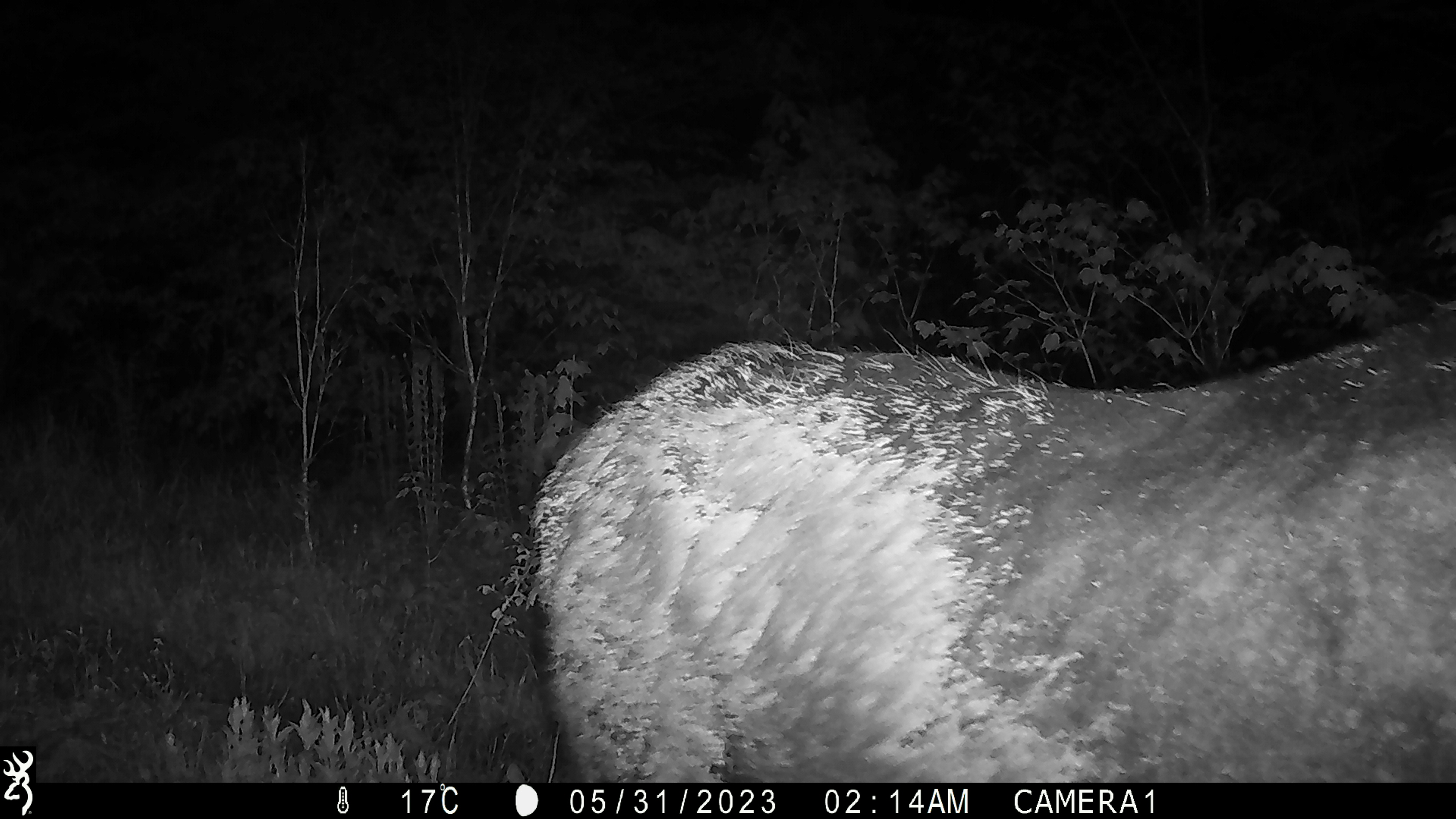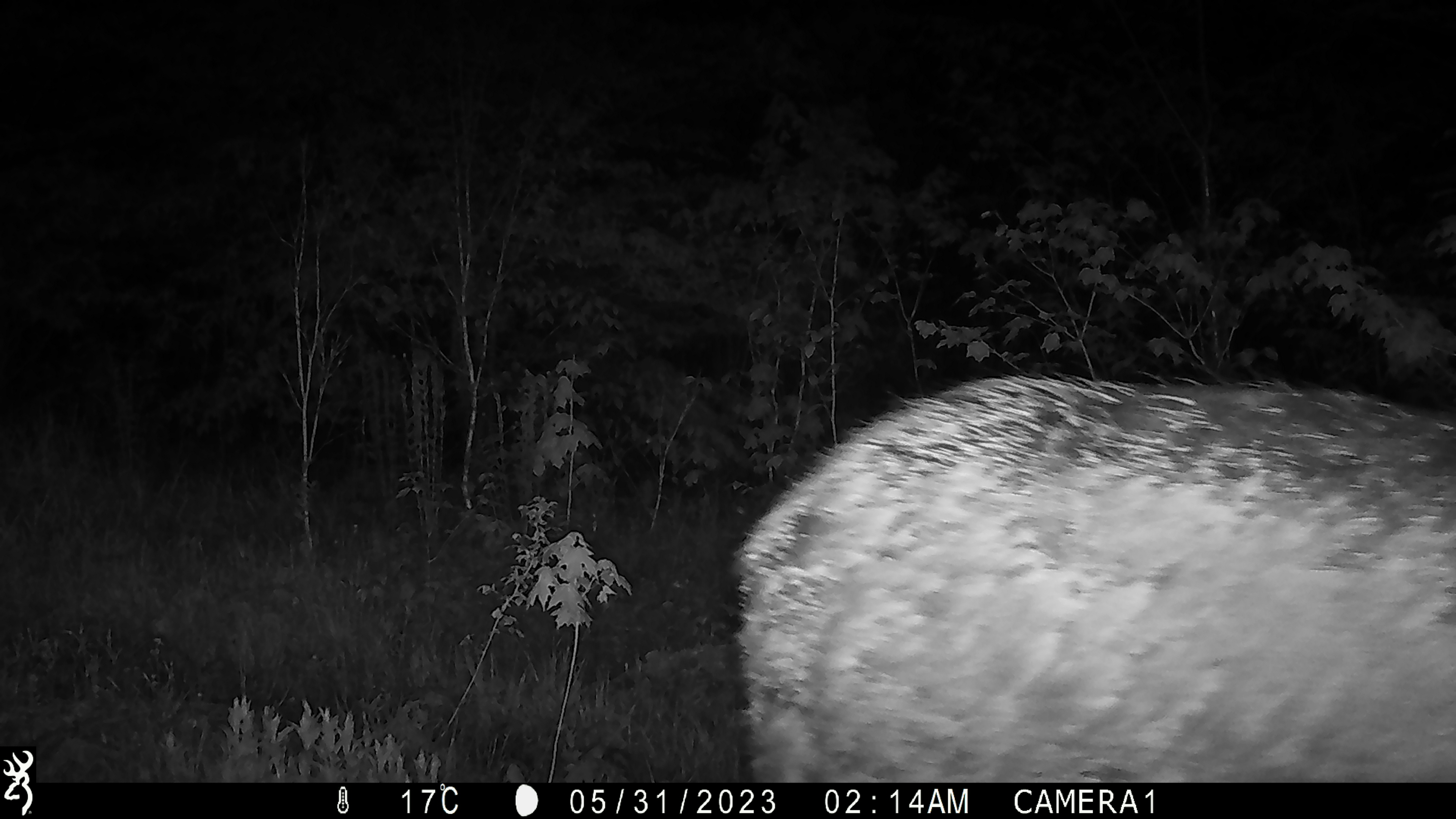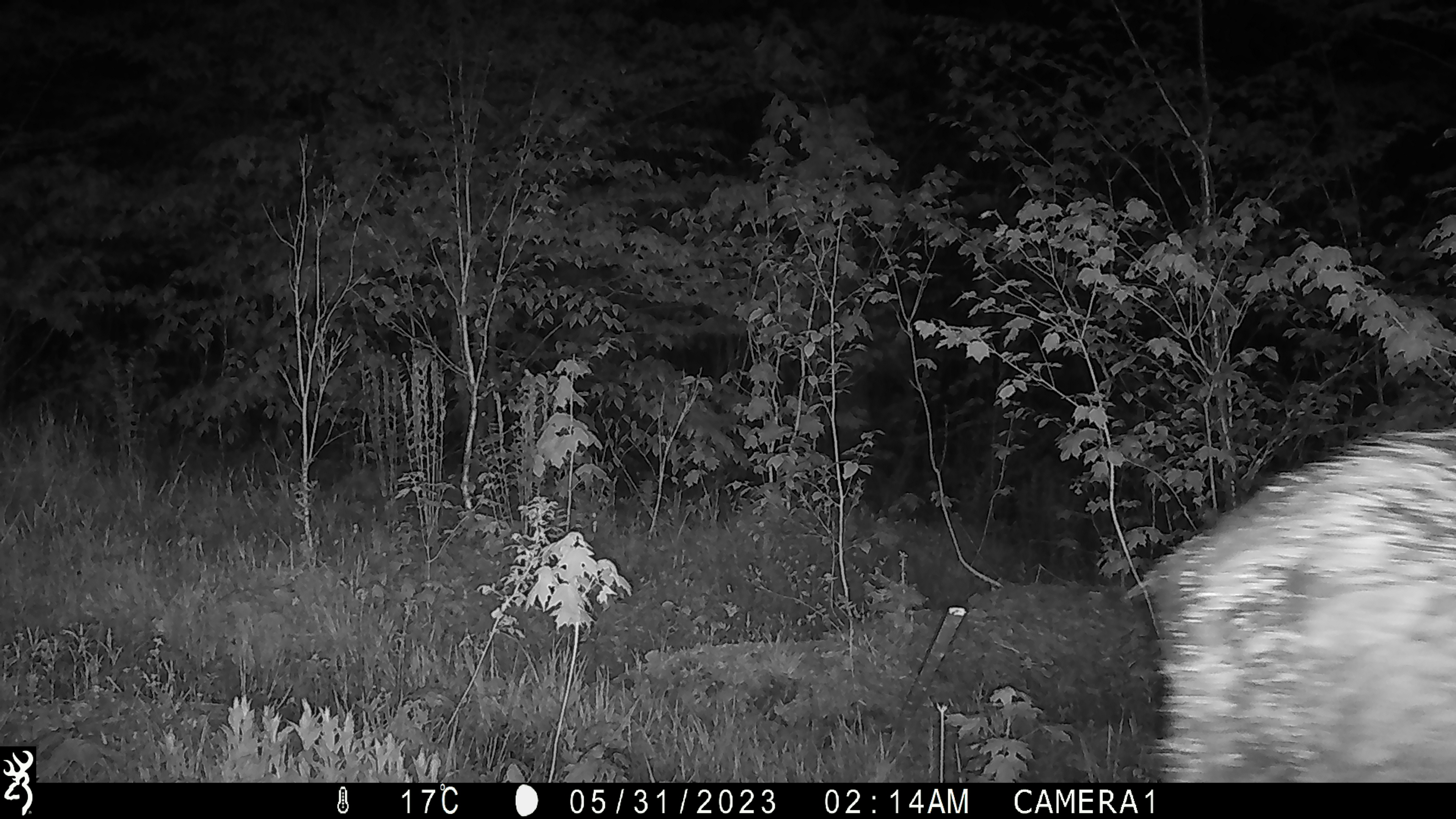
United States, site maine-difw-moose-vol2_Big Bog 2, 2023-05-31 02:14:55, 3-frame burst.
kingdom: Animalia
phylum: Chordata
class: Mammalia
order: Artiodactyla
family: Cervidae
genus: Alces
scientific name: Alces alces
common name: moose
Moose (Alces alces).